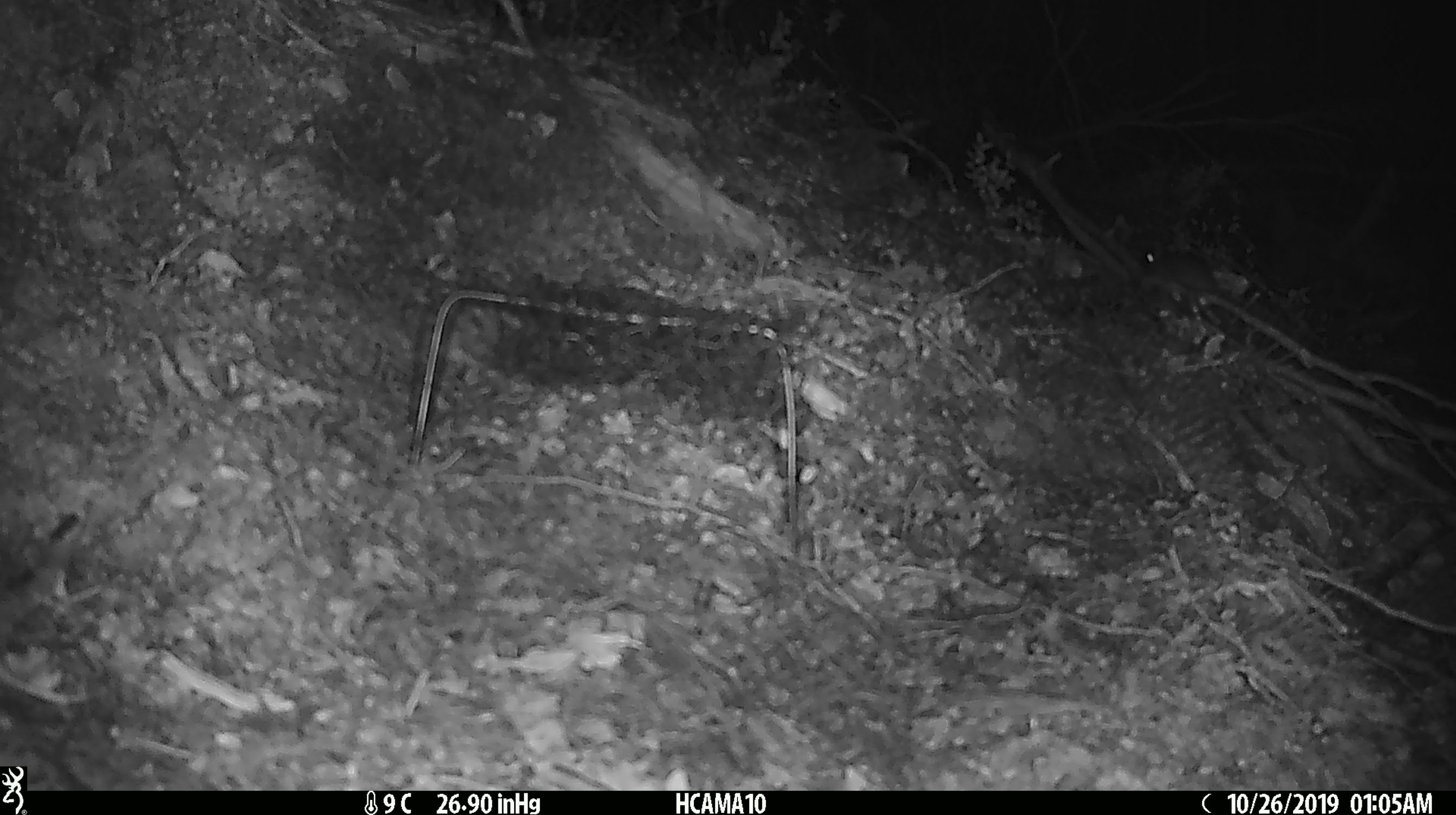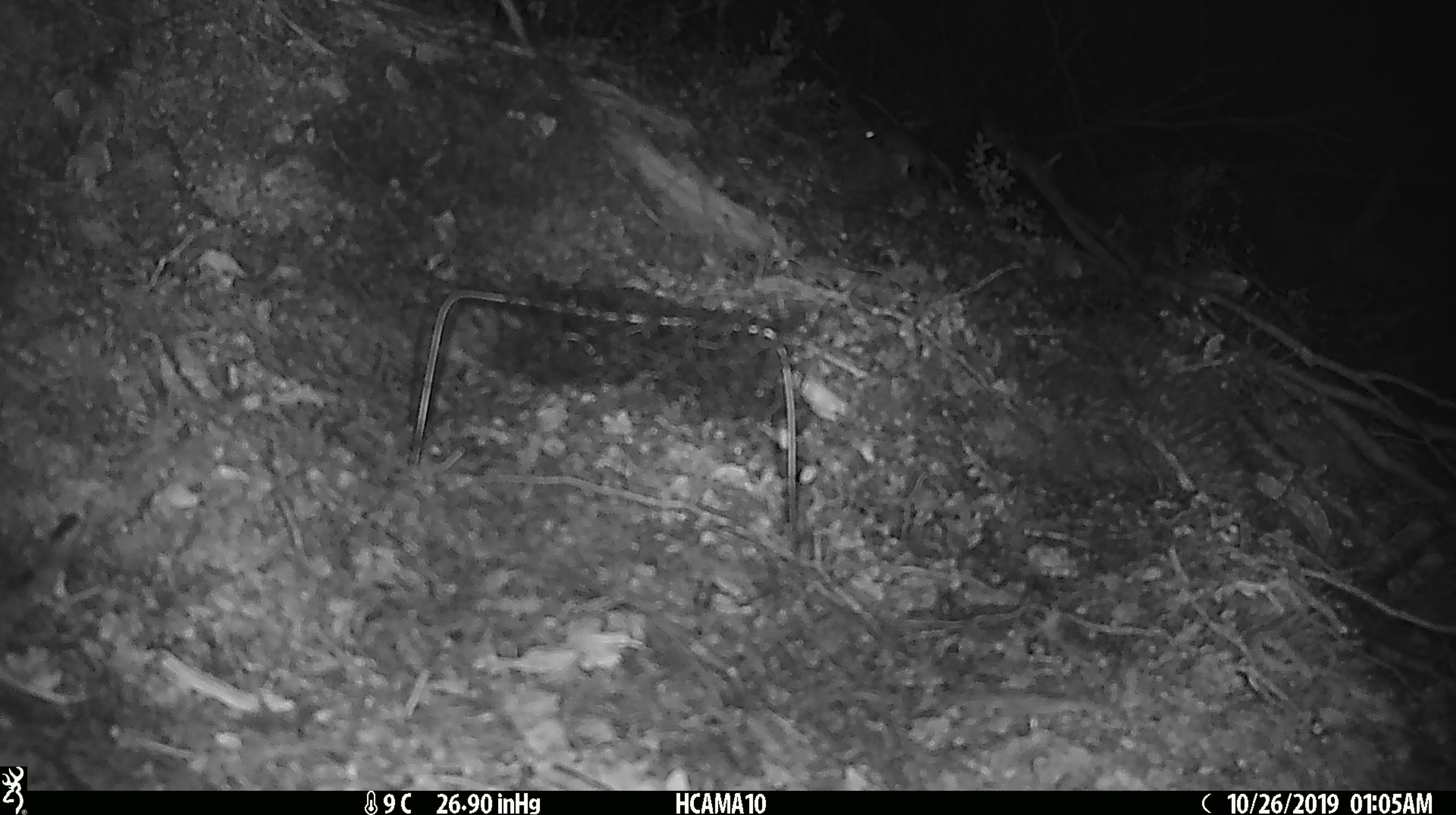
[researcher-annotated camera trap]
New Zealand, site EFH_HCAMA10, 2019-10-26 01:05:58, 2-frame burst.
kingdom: Animalia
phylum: Chordata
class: Mammalia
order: Rodentia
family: Muridae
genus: Mus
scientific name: Mus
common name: mouse